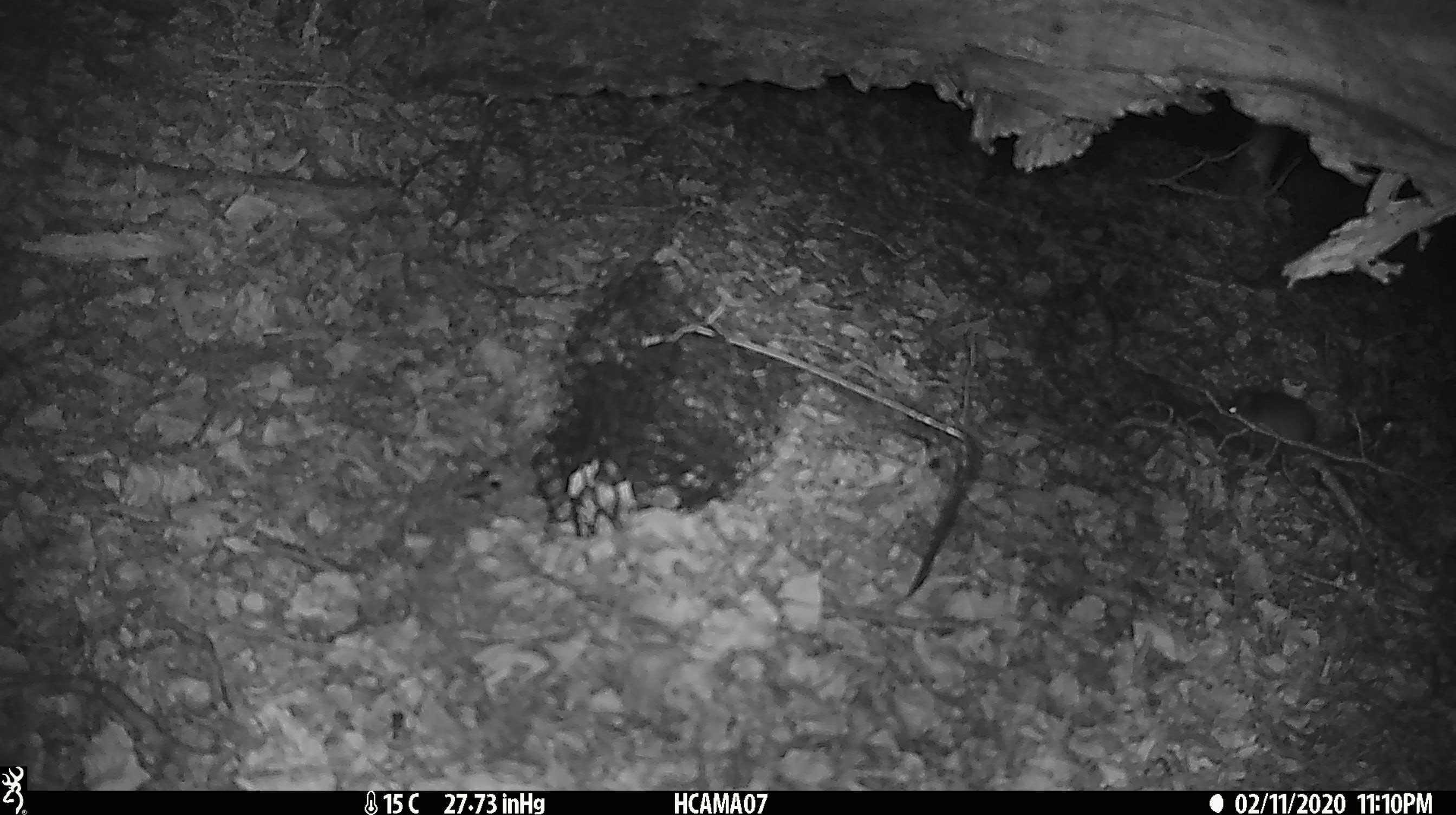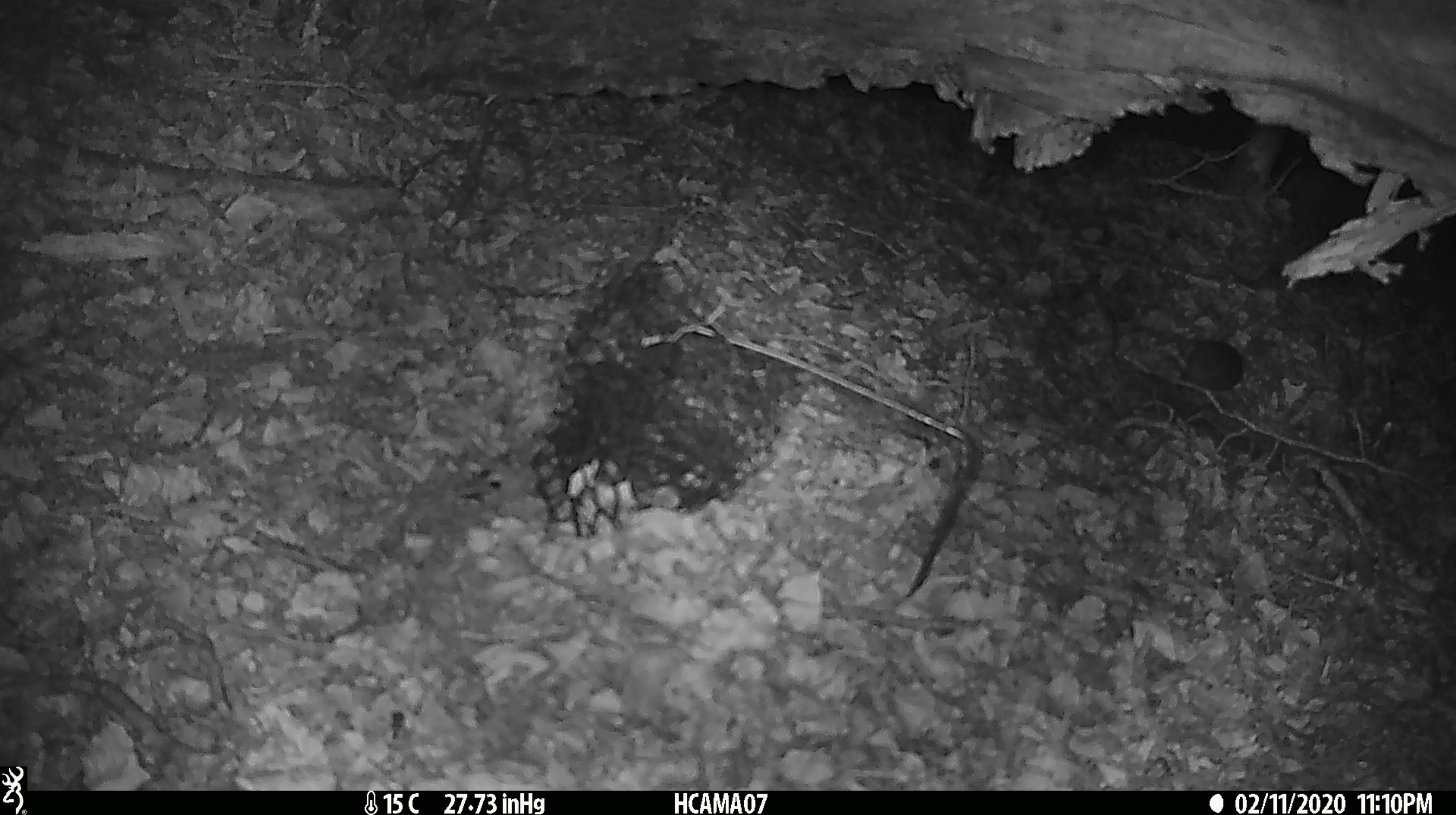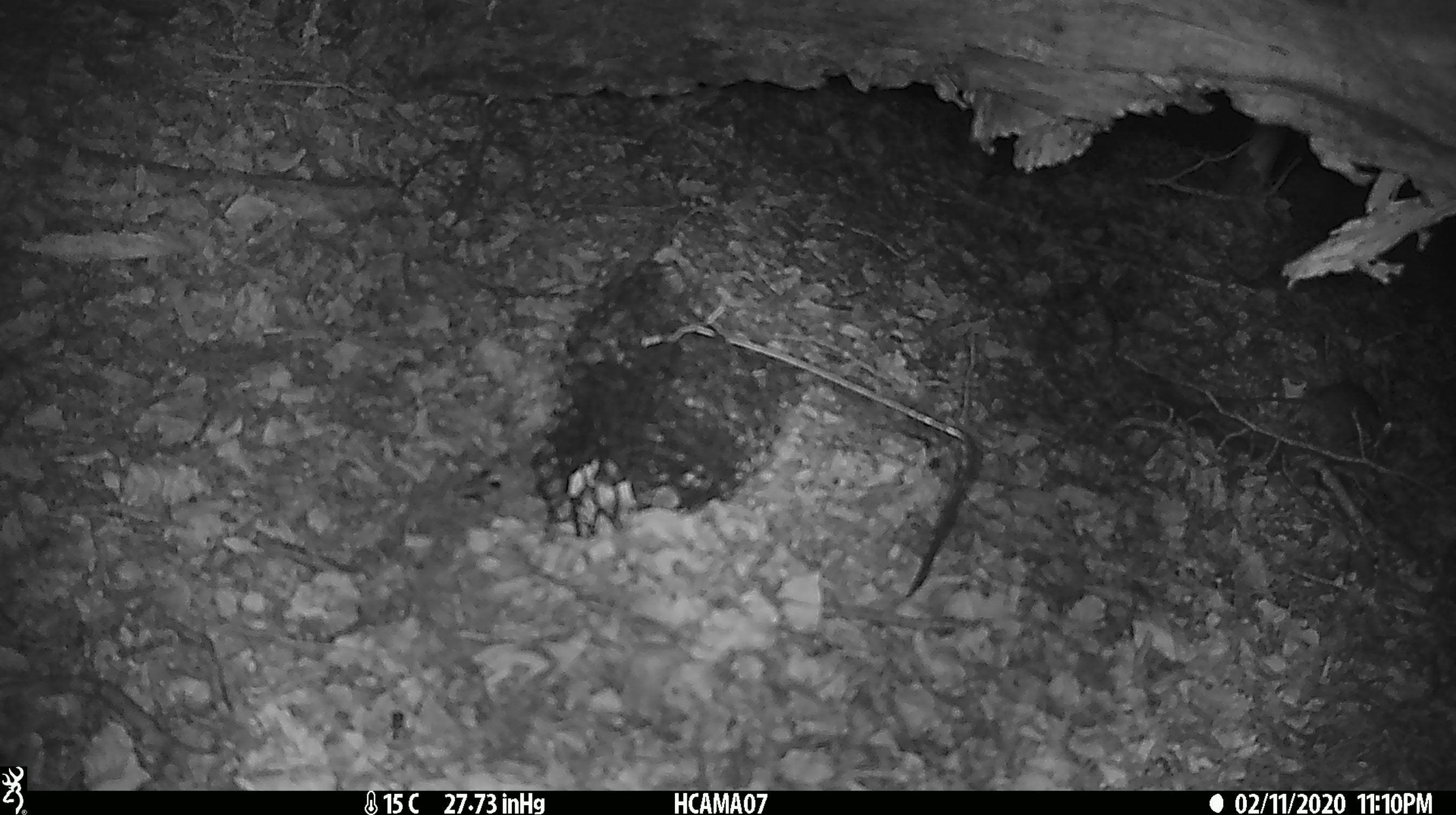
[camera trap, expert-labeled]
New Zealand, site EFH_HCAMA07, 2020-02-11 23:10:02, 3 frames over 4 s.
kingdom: Animalia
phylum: Chordata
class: Mammalia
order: Rodentia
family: Muridae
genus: Mus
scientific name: Mus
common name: mouse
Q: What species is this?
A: Mouse (Mus).